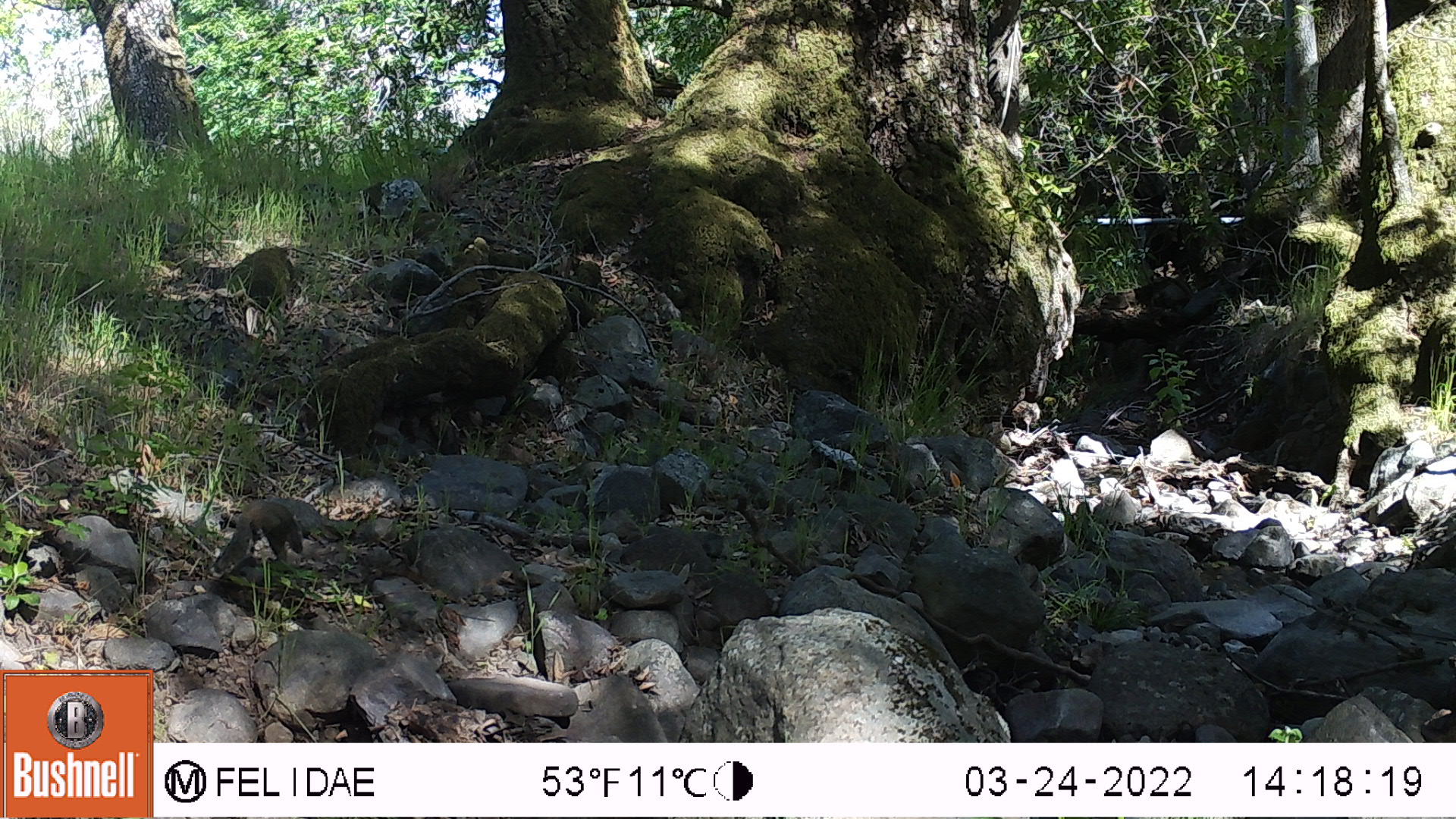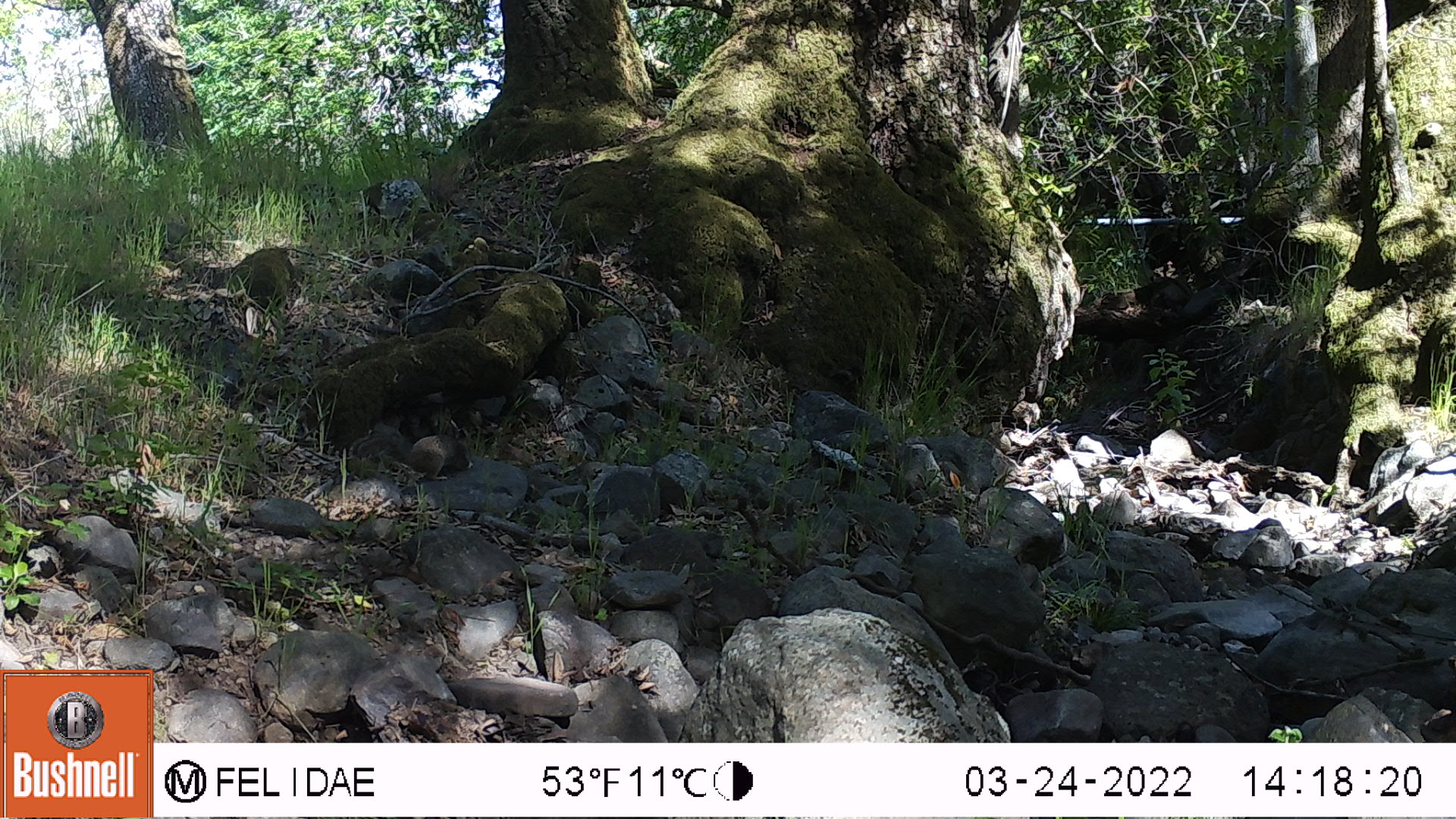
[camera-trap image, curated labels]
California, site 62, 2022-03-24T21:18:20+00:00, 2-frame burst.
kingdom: Animalia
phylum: Chordata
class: Mammalia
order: Rodentia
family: Sciuridae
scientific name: Sciuridae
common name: squirrel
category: unknown squirrel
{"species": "unknown squirrel (squirrel) (Sciuridae)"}